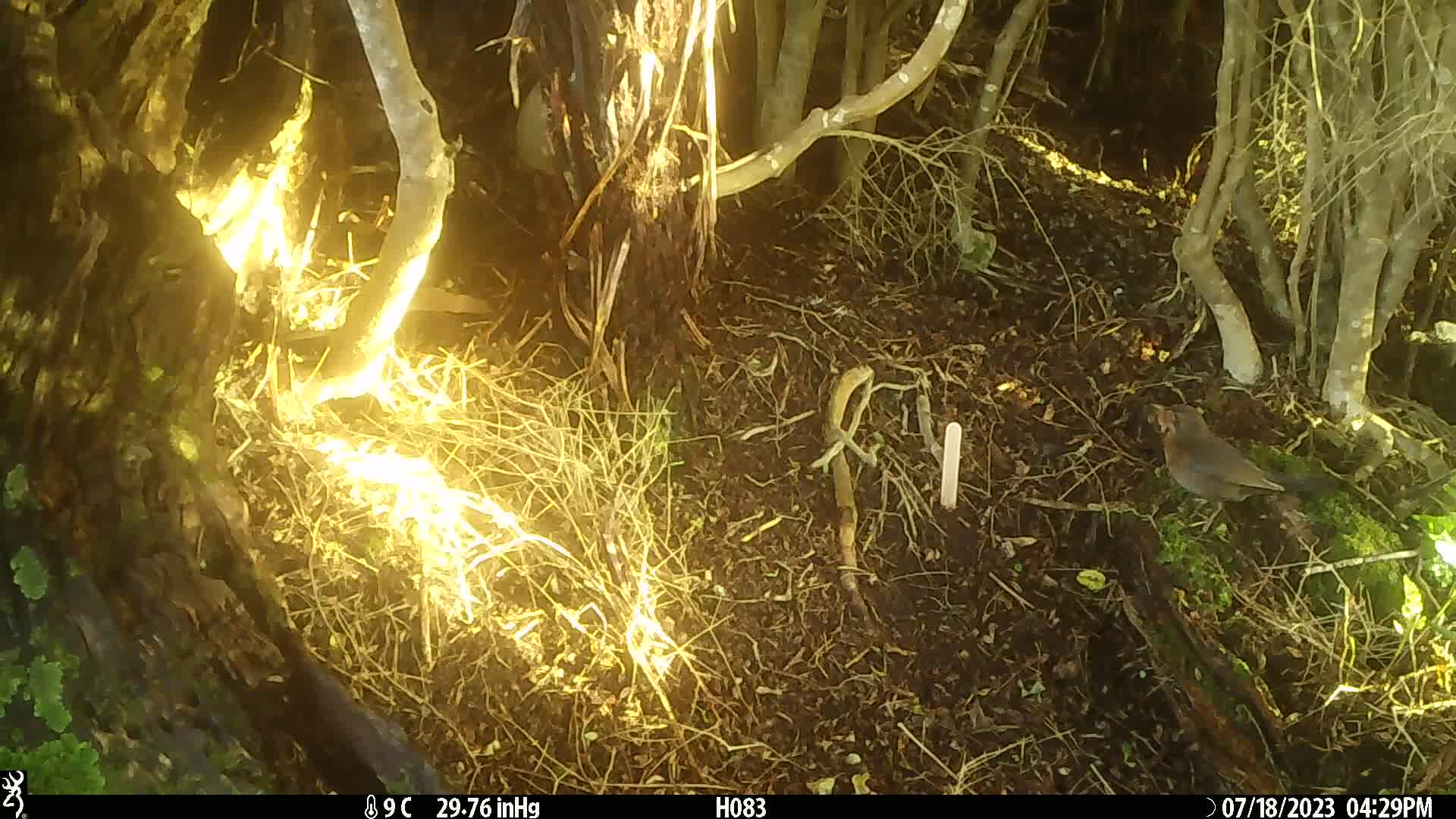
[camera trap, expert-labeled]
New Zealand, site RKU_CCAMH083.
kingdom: Animalia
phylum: Chordata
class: Aves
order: Passeriformes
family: Turdidae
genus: Turdus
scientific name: Turdus merula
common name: eurasian blackbird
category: blackbird